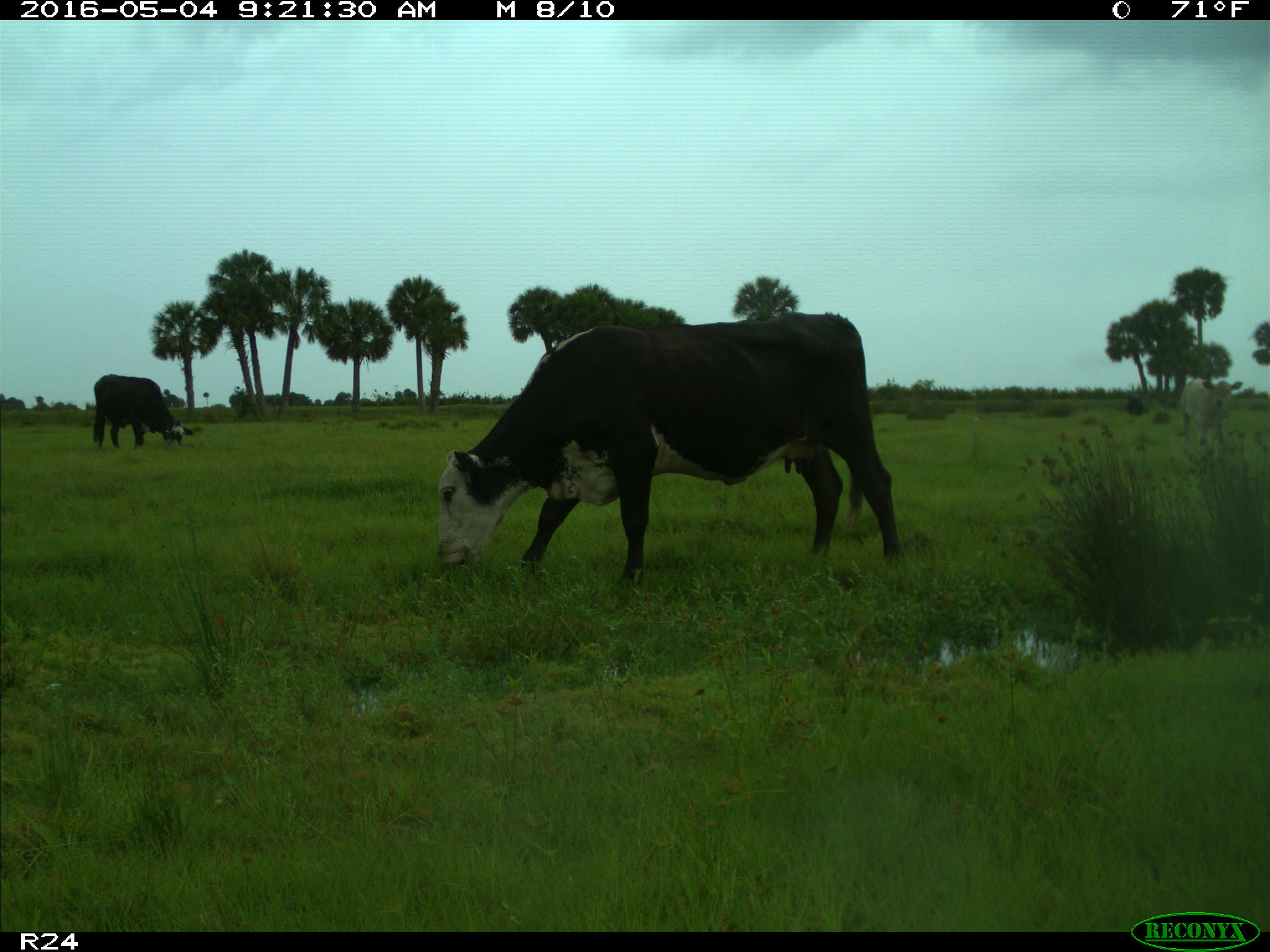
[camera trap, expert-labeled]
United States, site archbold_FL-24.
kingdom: Animalia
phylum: Chordata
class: Mammalia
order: Artiodactyla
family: Bovidae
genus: Bos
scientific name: Bos taurus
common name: domestic cow